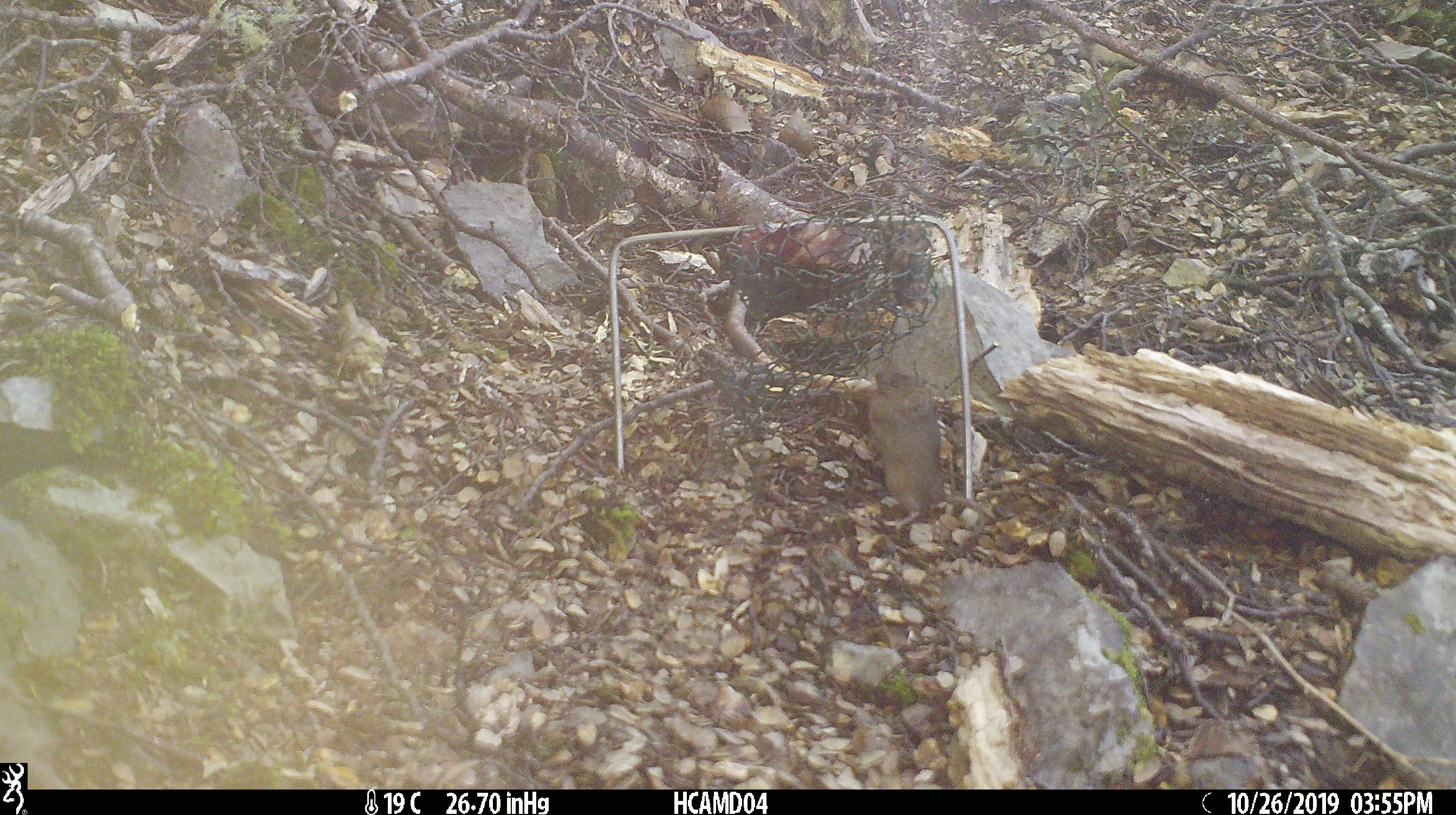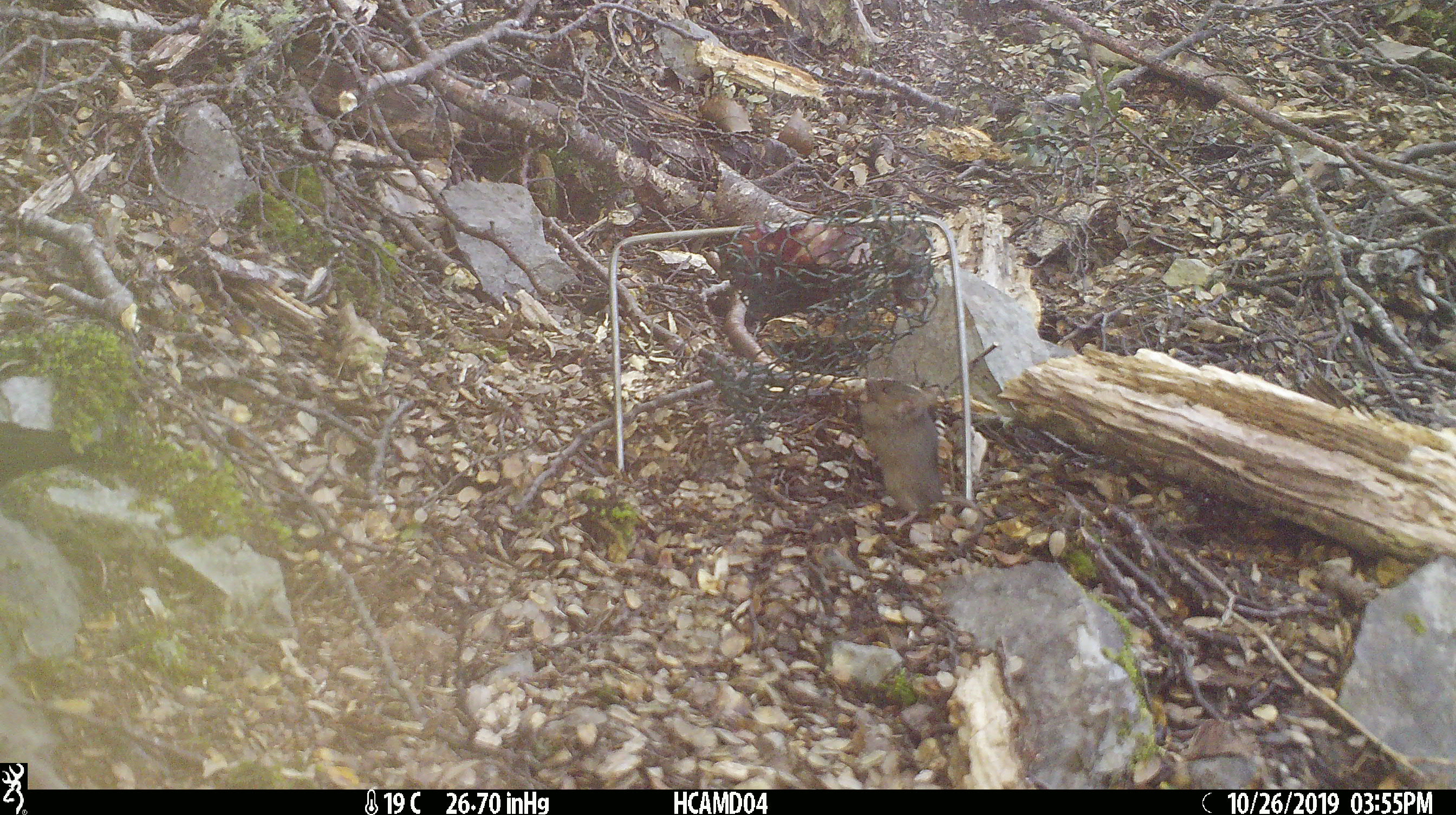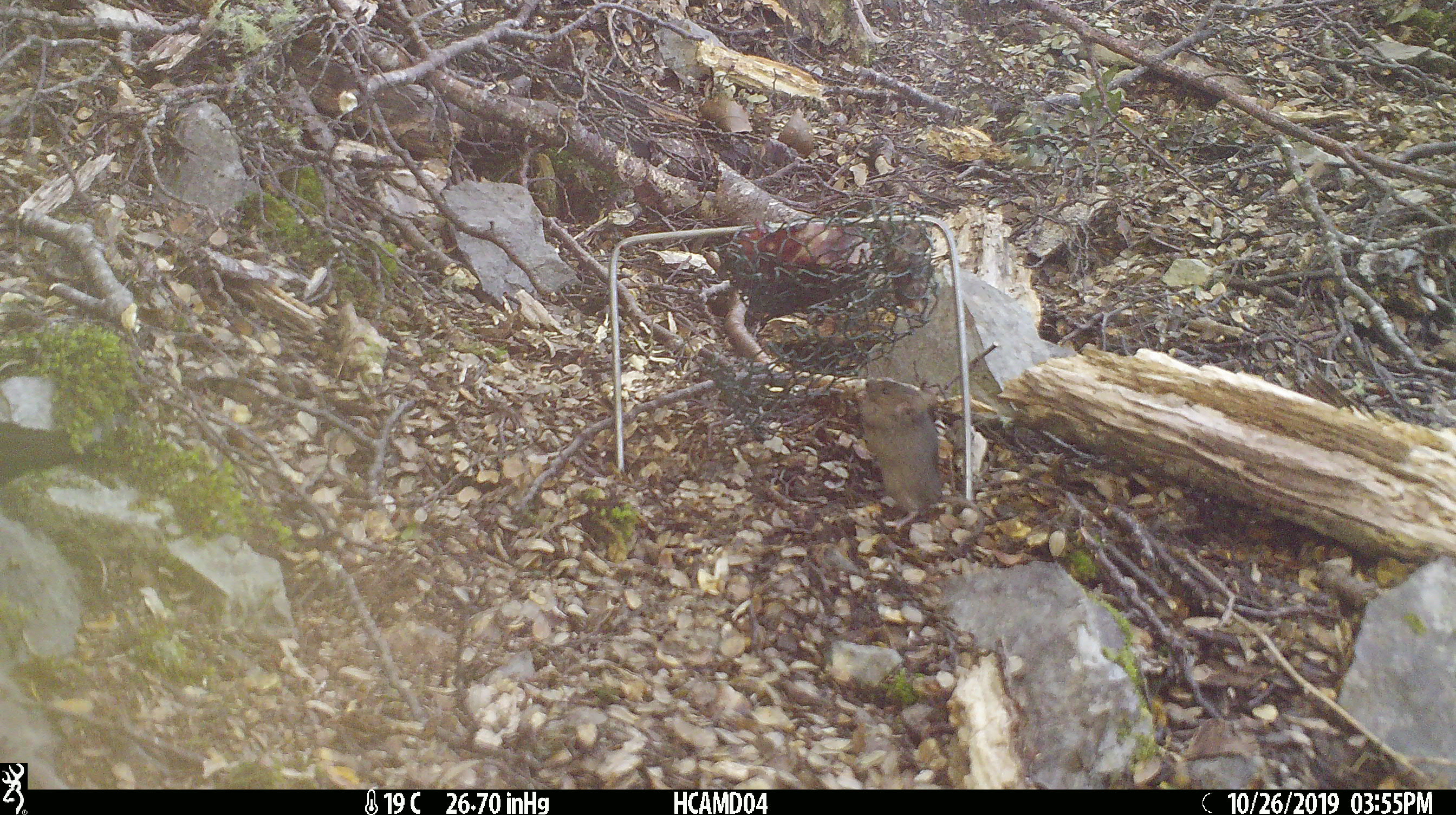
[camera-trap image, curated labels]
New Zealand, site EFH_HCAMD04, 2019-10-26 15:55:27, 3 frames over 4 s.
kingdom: Animalia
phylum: Chordata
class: Mammalia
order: Rodentia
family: Muridae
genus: Mus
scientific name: Mus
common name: mouse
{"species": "mouse (Mus)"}